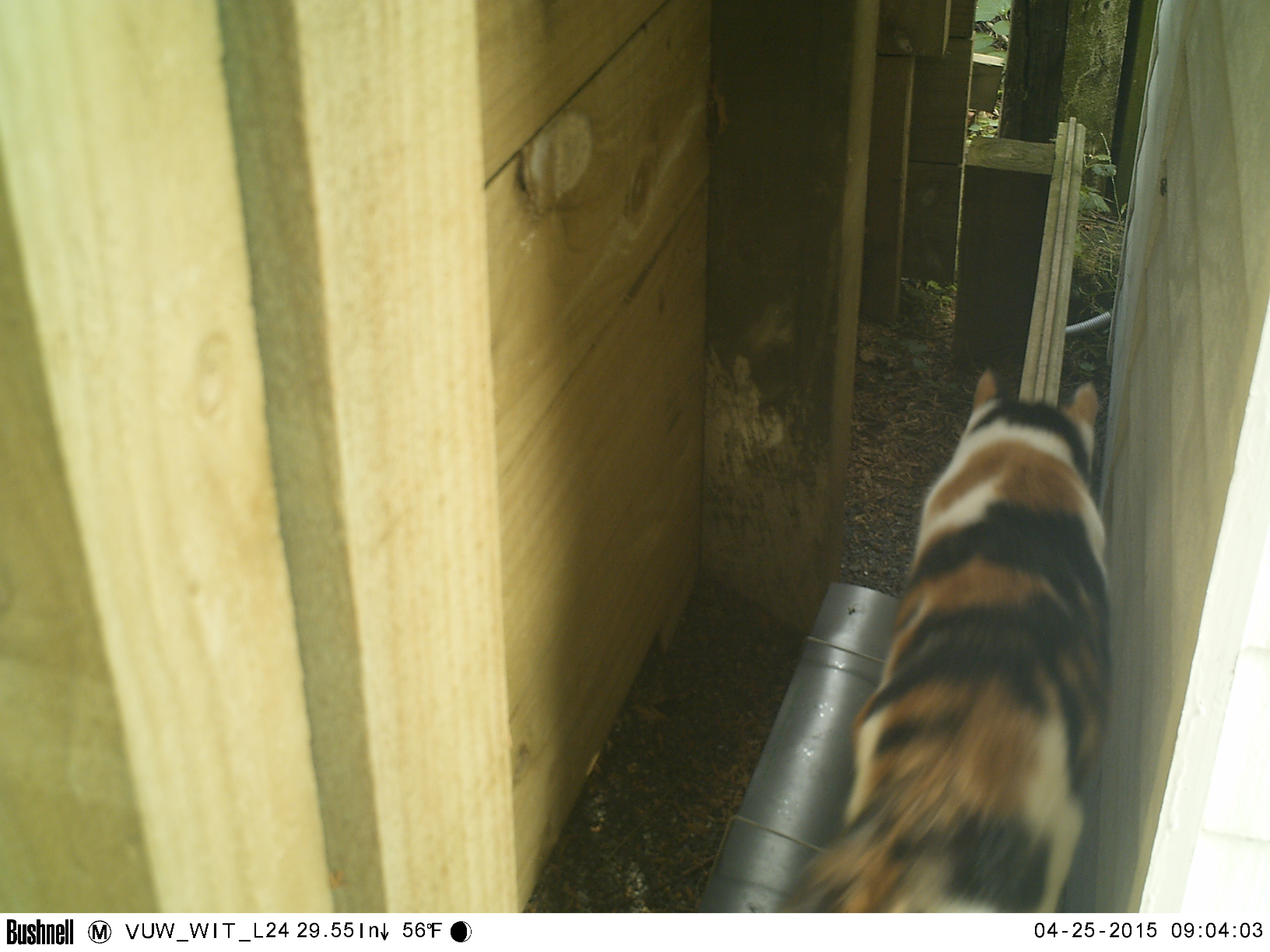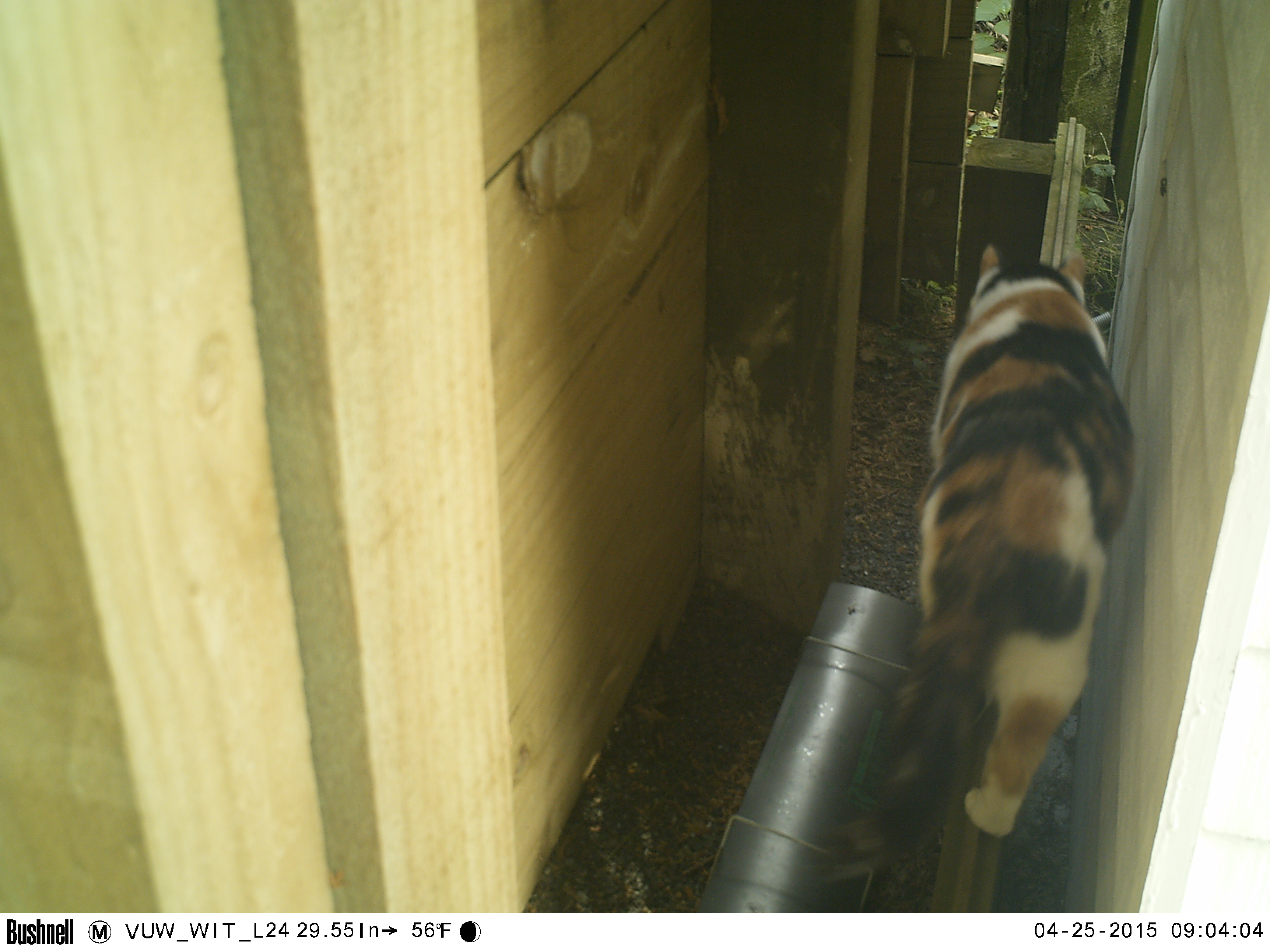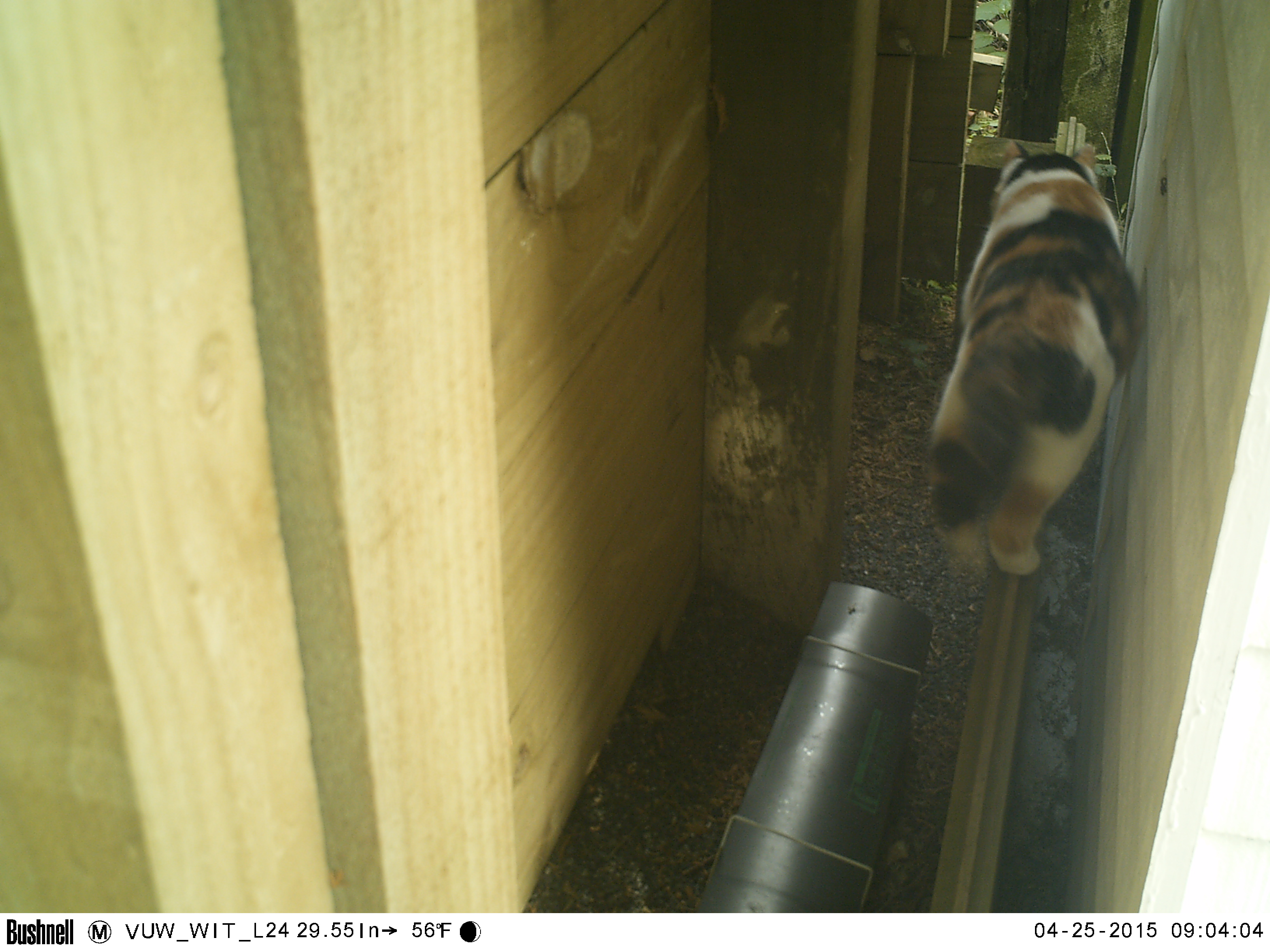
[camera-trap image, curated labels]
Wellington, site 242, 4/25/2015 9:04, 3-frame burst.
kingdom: Animalia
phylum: Chordata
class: Mammalia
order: Carnivora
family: Felidae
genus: Felis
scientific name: Felis catus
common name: cat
Cat (Felis catus).